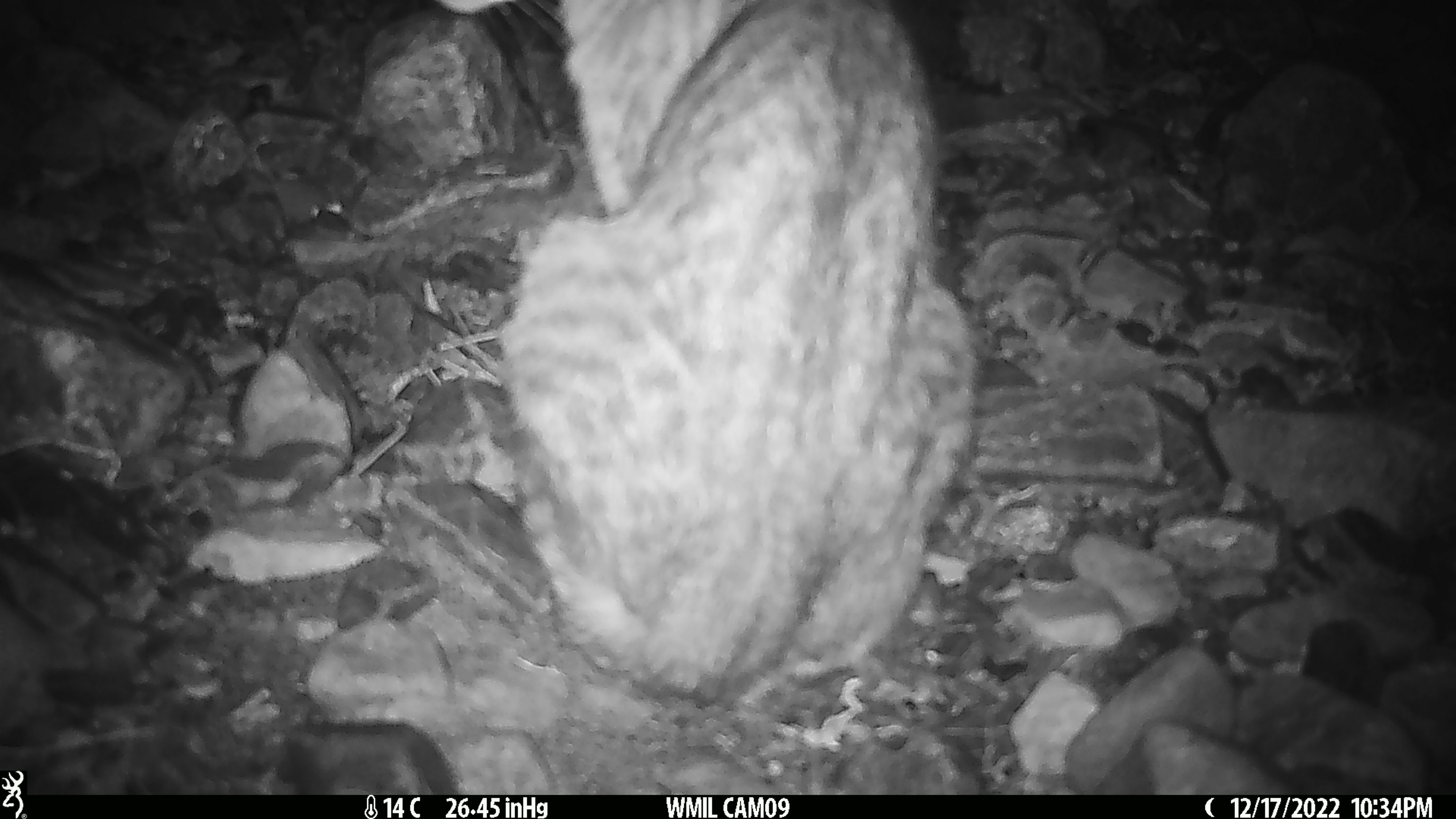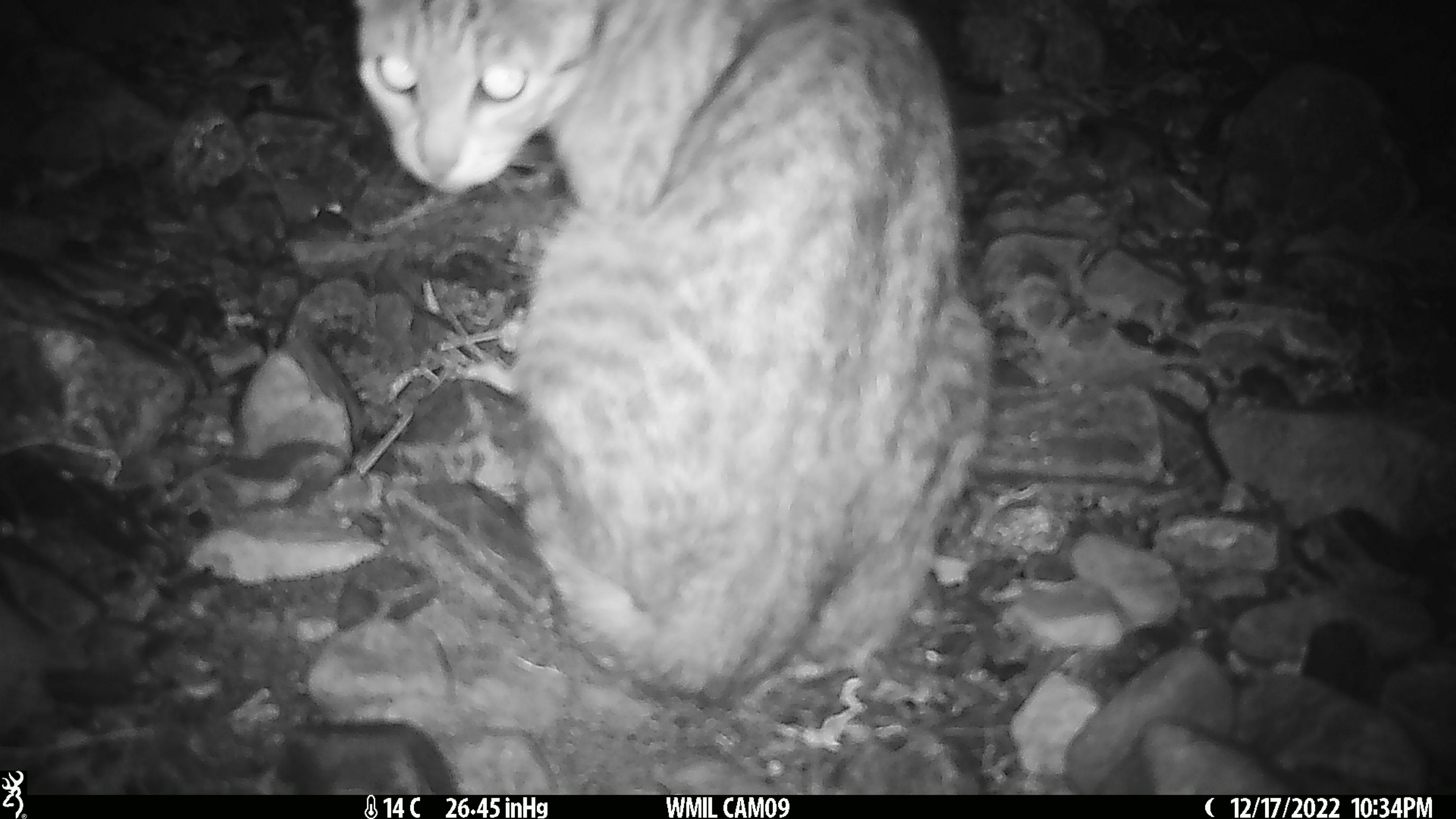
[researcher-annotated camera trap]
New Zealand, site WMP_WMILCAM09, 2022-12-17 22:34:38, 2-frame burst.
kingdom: Animalia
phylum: Chordata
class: Mammalia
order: Carnivora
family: Felidae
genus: Felis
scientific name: Felis catus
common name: domestic cat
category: cat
Cat (domestic cat) (Felis catus).